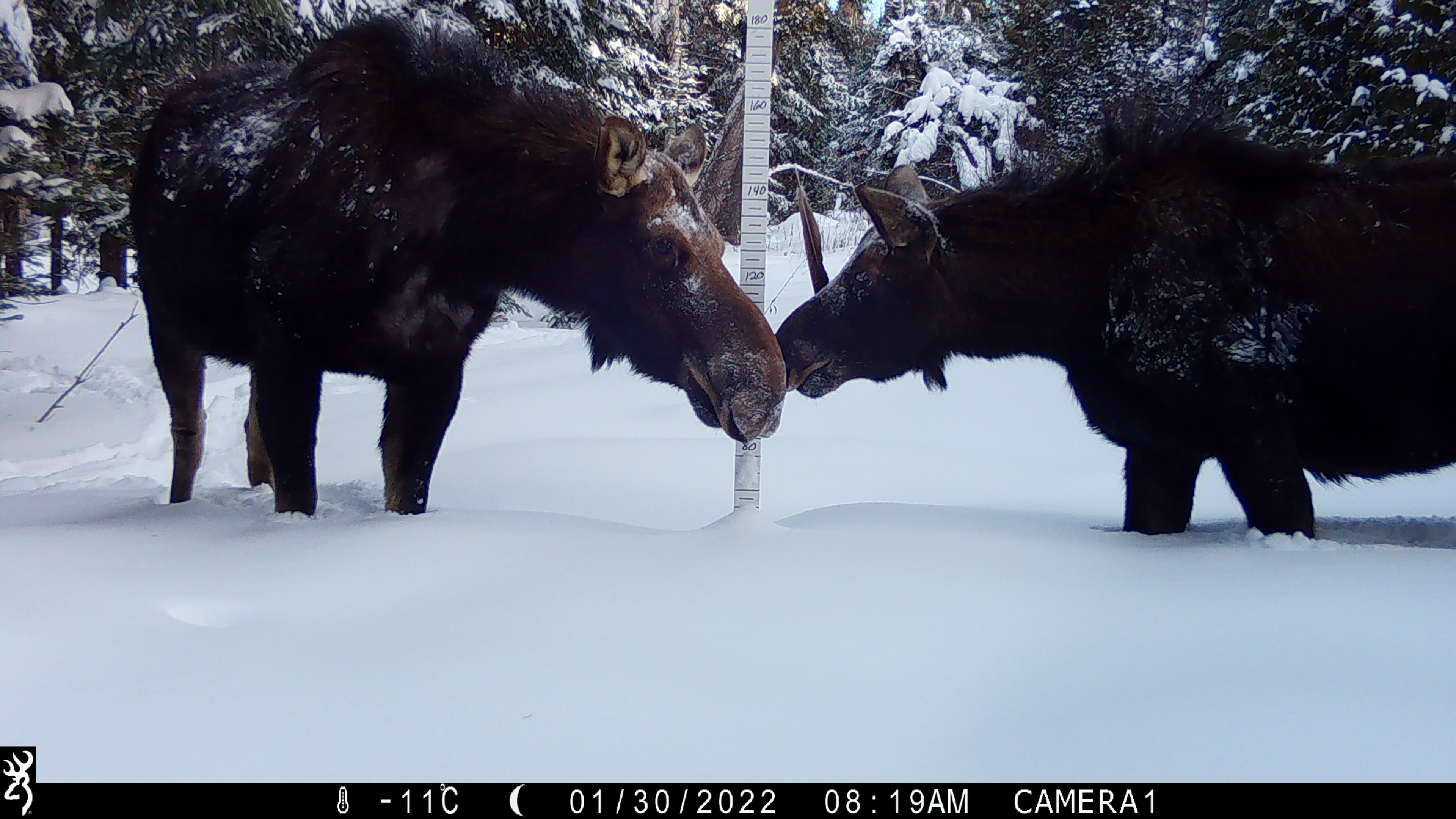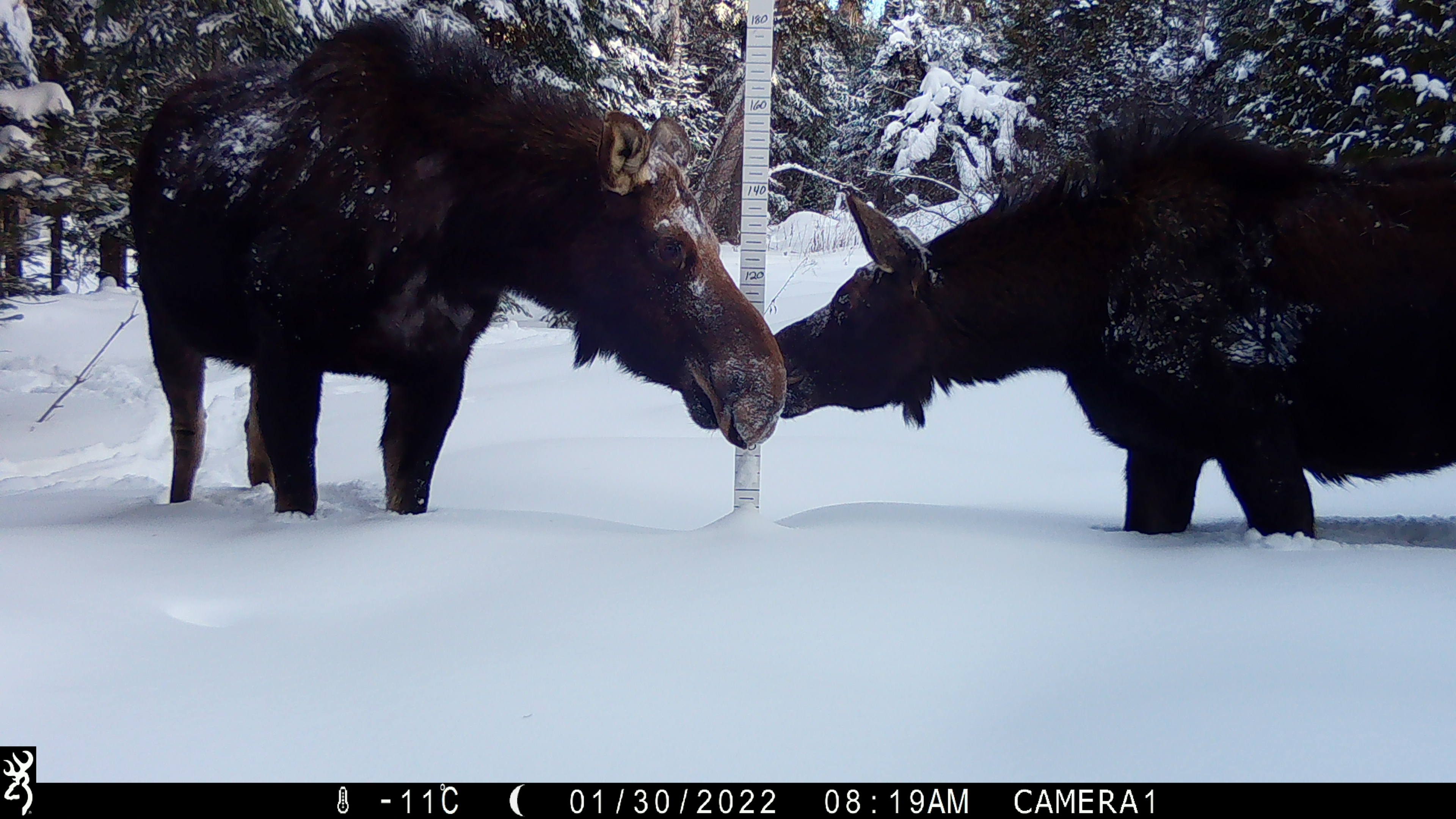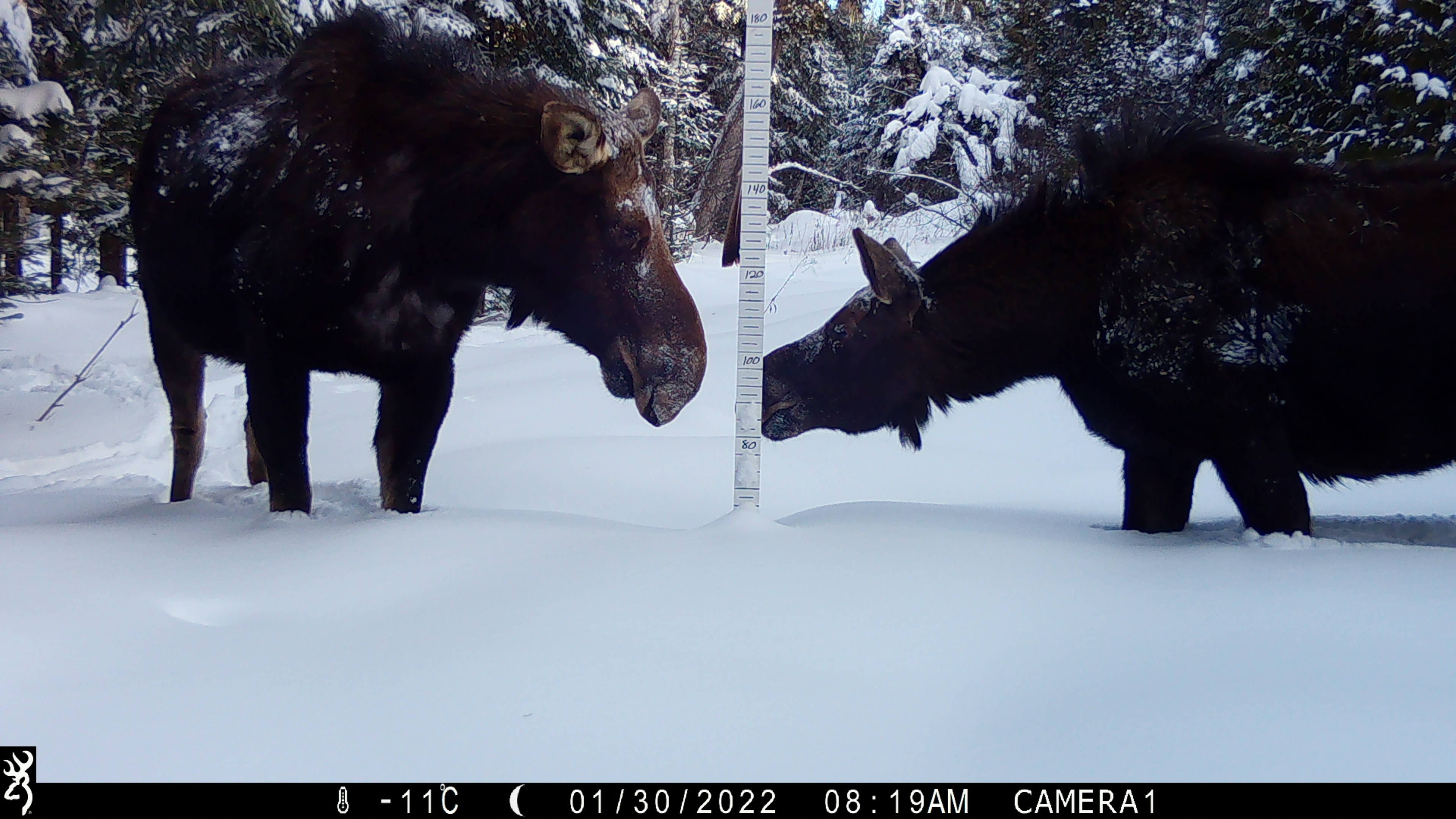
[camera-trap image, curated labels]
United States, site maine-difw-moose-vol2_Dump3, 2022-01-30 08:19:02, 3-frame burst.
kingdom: Animalia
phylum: Chordata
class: Mammalia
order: Artiodactyla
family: Cervidae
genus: Alces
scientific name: Alces alces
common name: moose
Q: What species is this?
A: Moose (Alces alces).